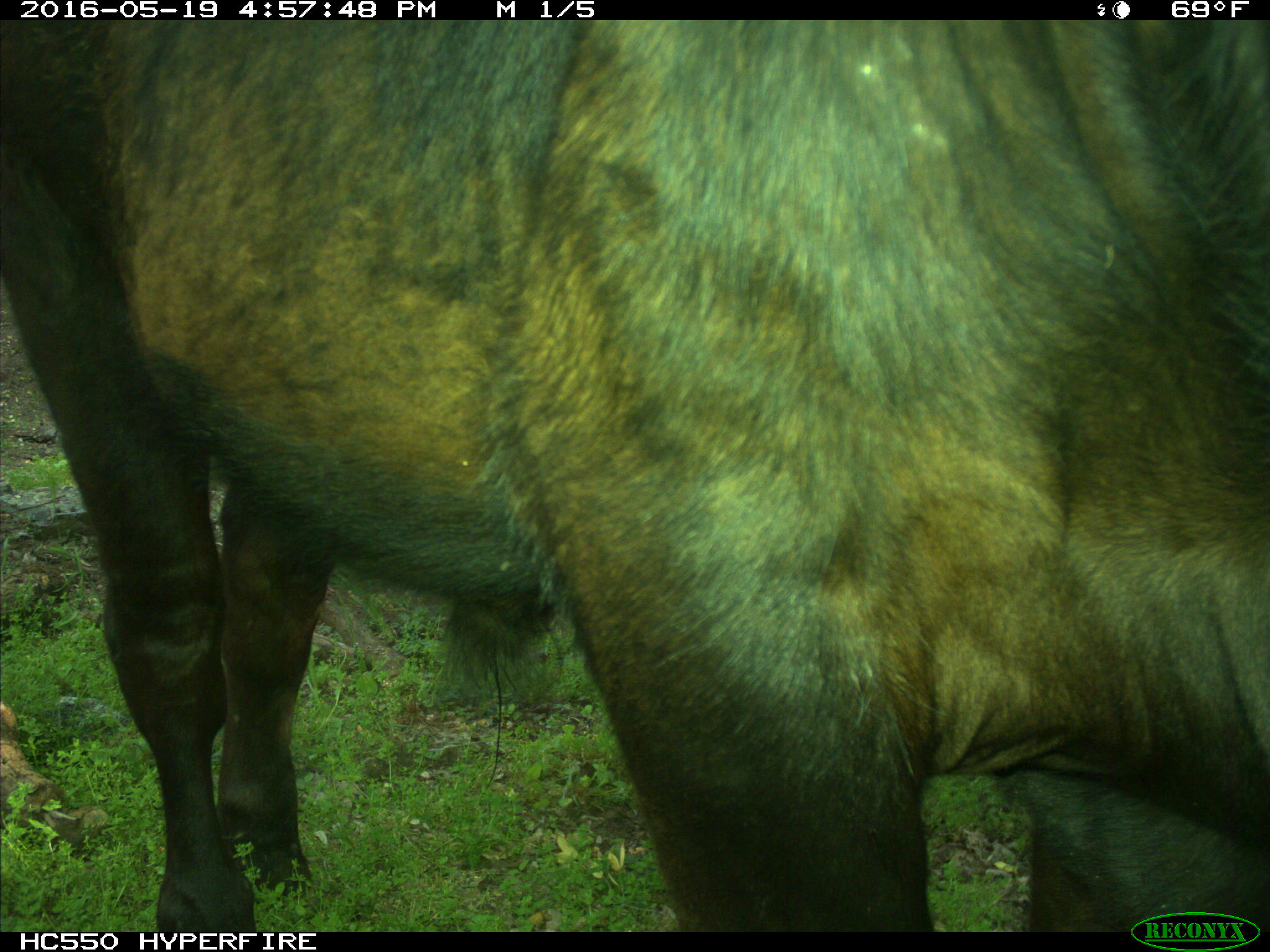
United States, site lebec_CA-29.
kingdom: Animalia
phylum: Chordata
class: Mammalia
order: Artiodactyla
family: Bovidae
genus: Bos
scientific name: Bos taurus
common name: domestic cow